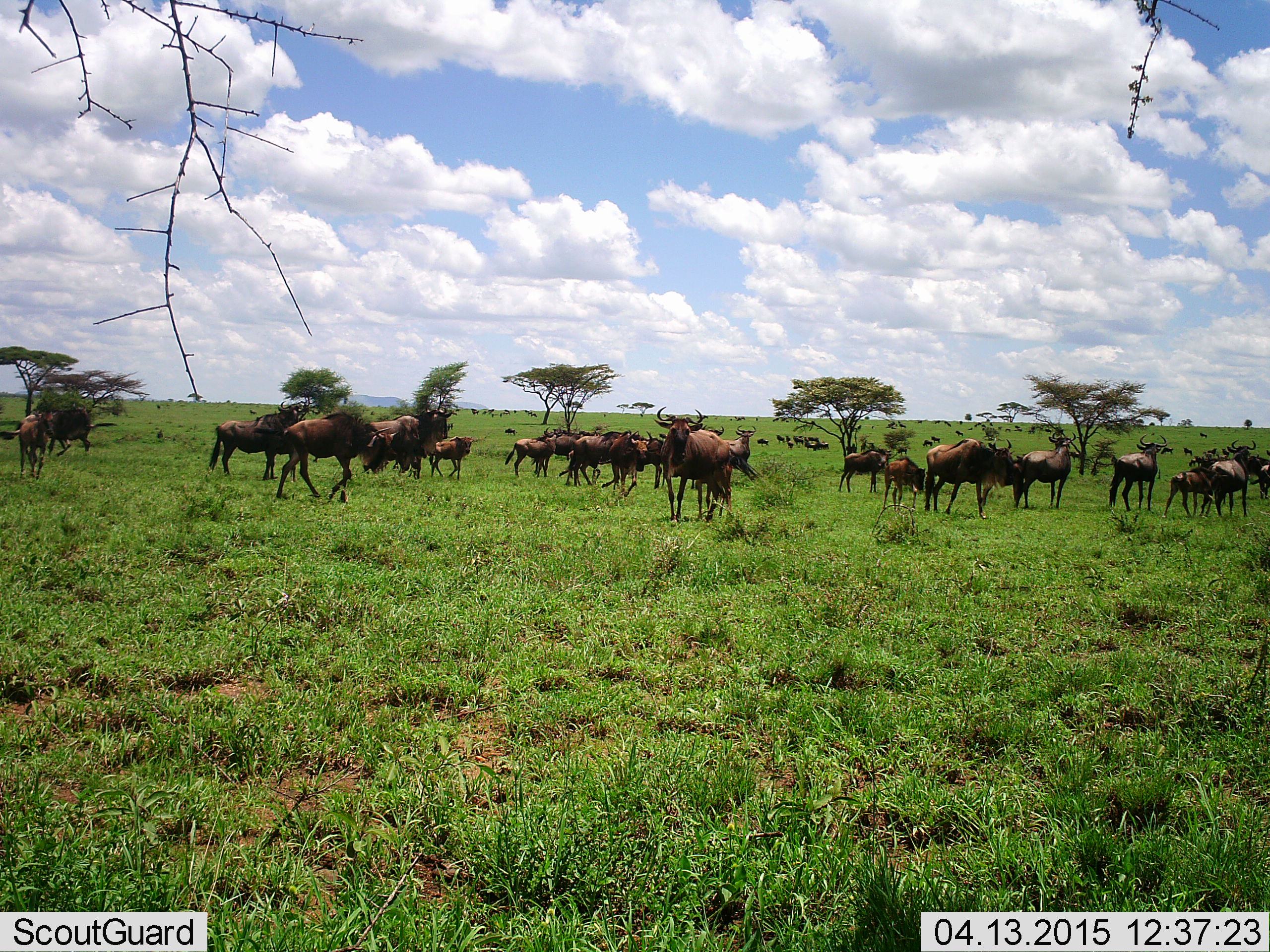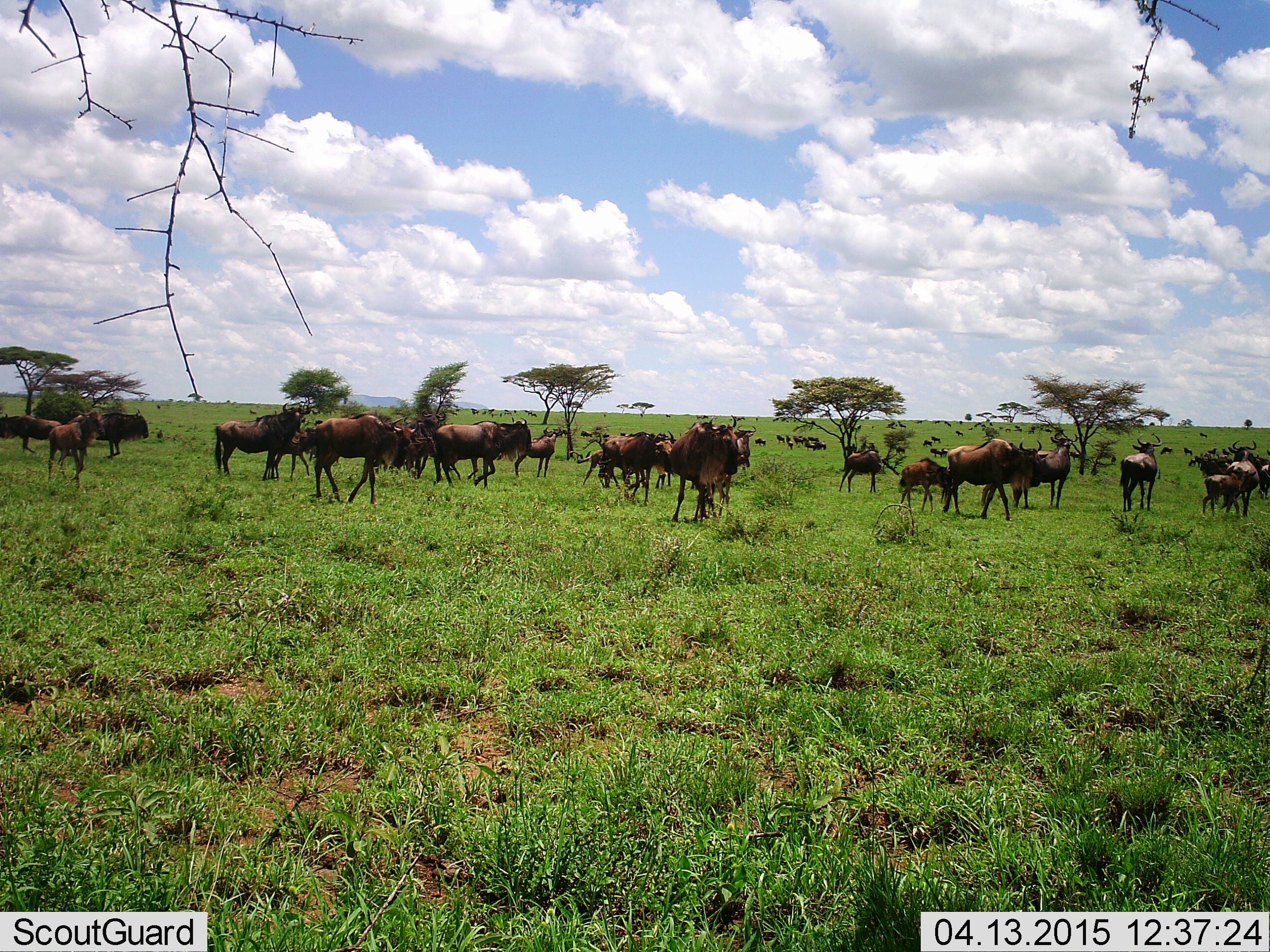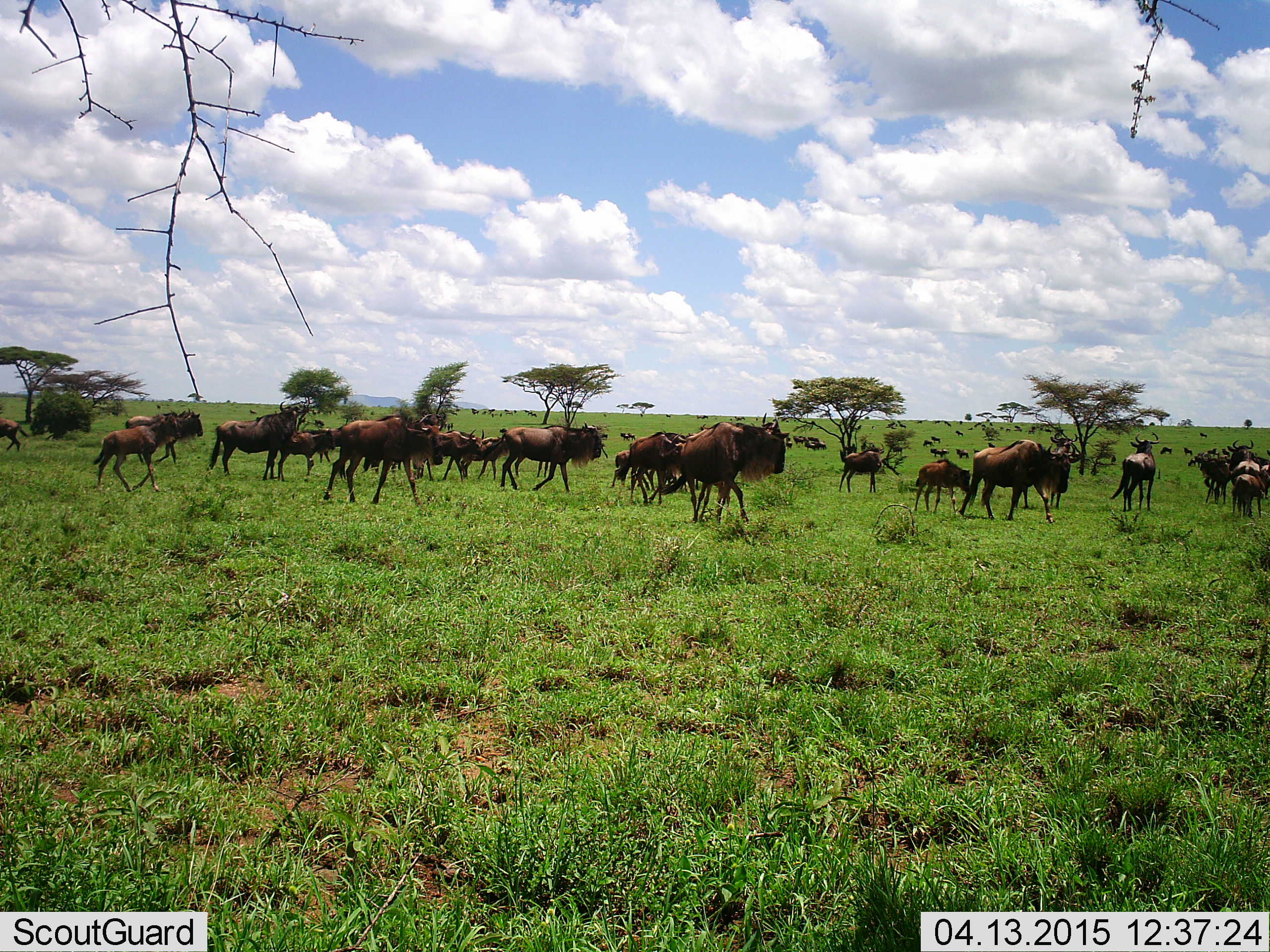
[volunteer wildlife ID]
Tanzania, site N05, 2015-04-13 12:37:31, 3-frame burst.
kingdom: Animalia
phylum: Chordata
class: Mammalia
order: Artiodactyla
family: Bovidae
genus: Connochaetes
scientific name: Connochaetes taurinus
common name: blue wildebeest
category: wildebeest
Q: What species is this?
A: Wildebeest (blue wildebeest) (Connochaetes taurinus).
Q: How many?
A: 11-50.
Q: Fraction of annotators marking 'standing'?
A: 90%.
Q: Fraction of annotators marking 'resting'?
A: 10%.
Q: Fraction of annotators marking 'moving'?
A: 80%.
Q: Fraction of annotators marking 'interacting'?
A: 20%.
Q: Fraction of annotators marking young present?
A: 50%.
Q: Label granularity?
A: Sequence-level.